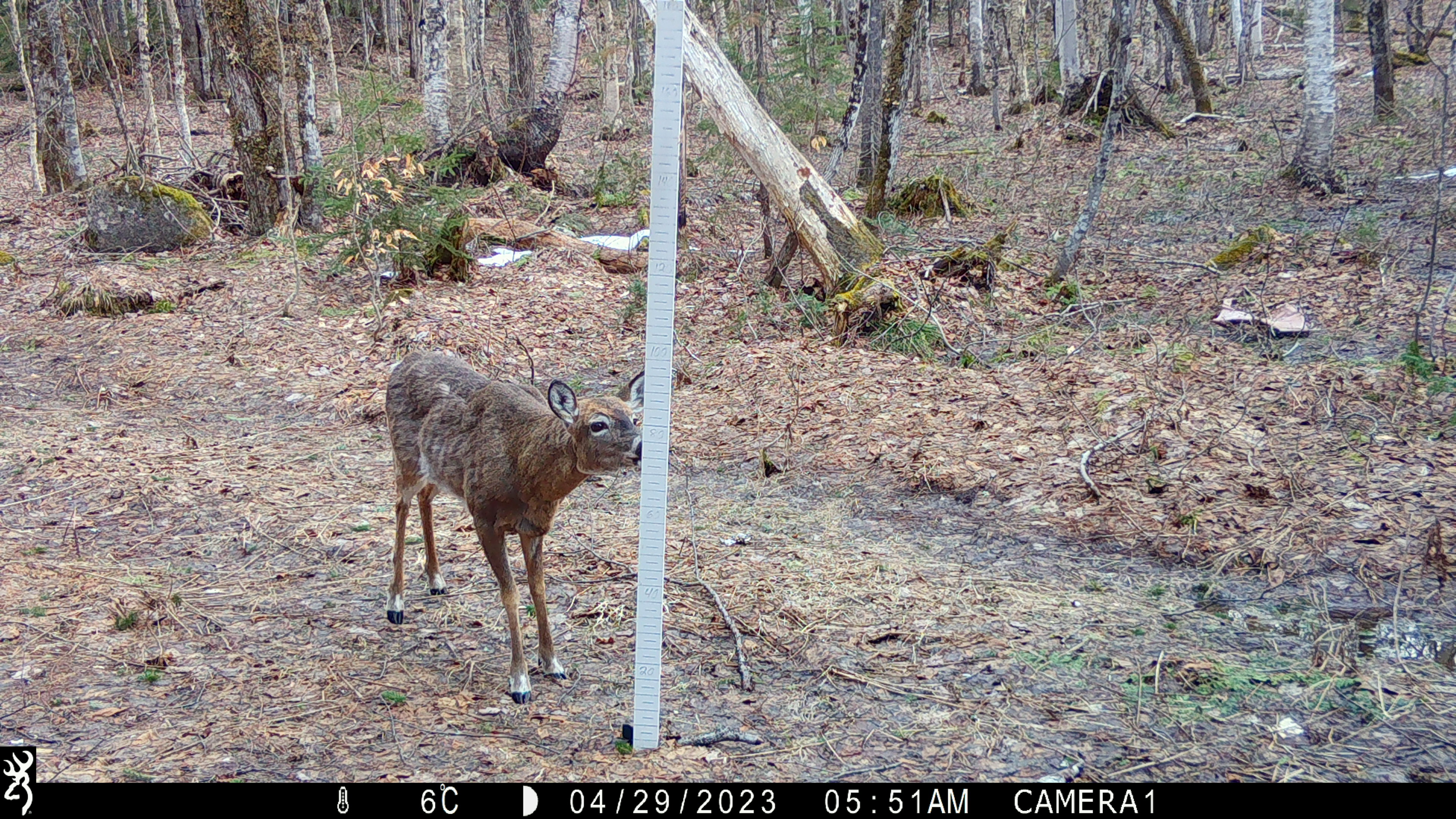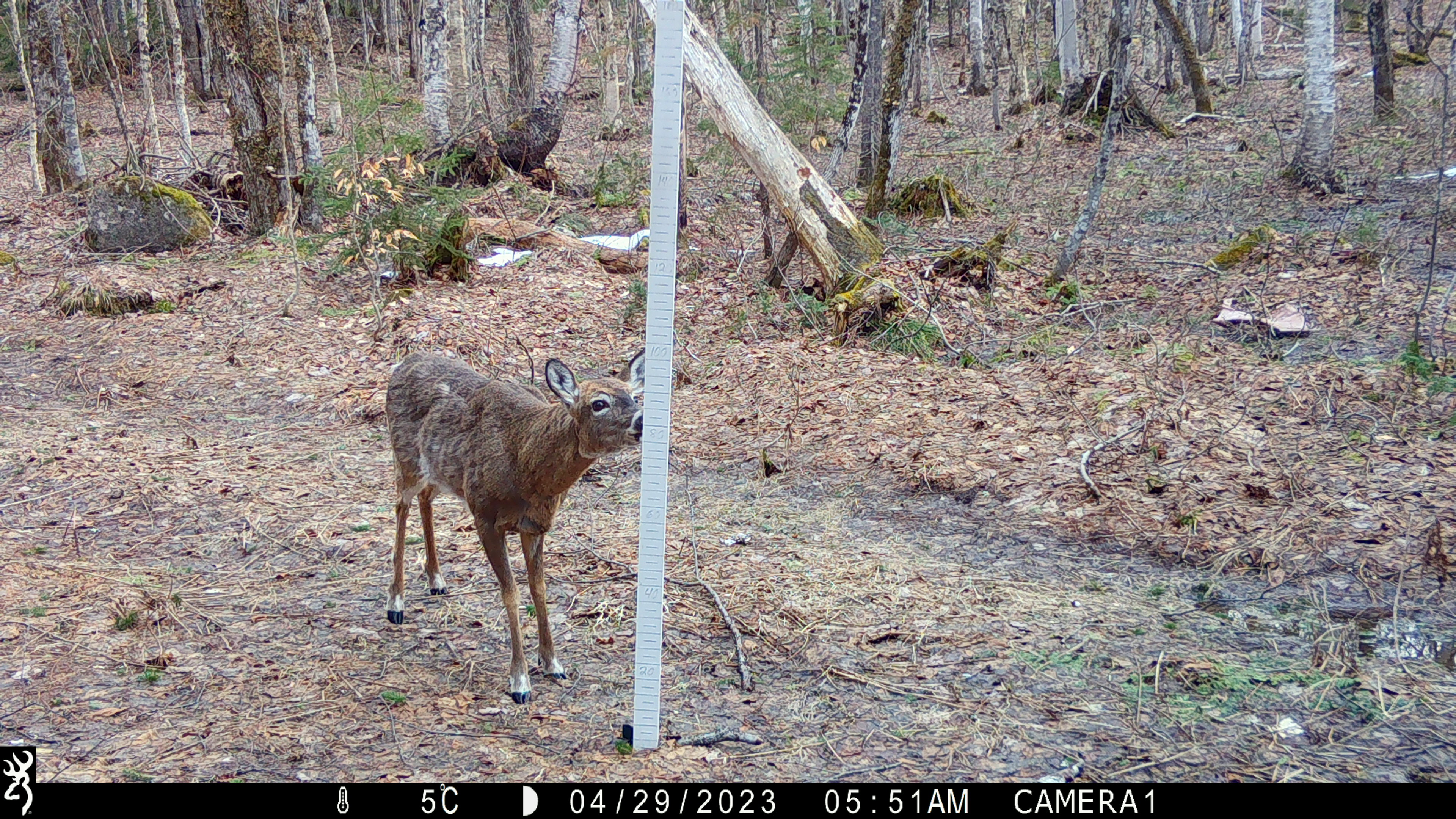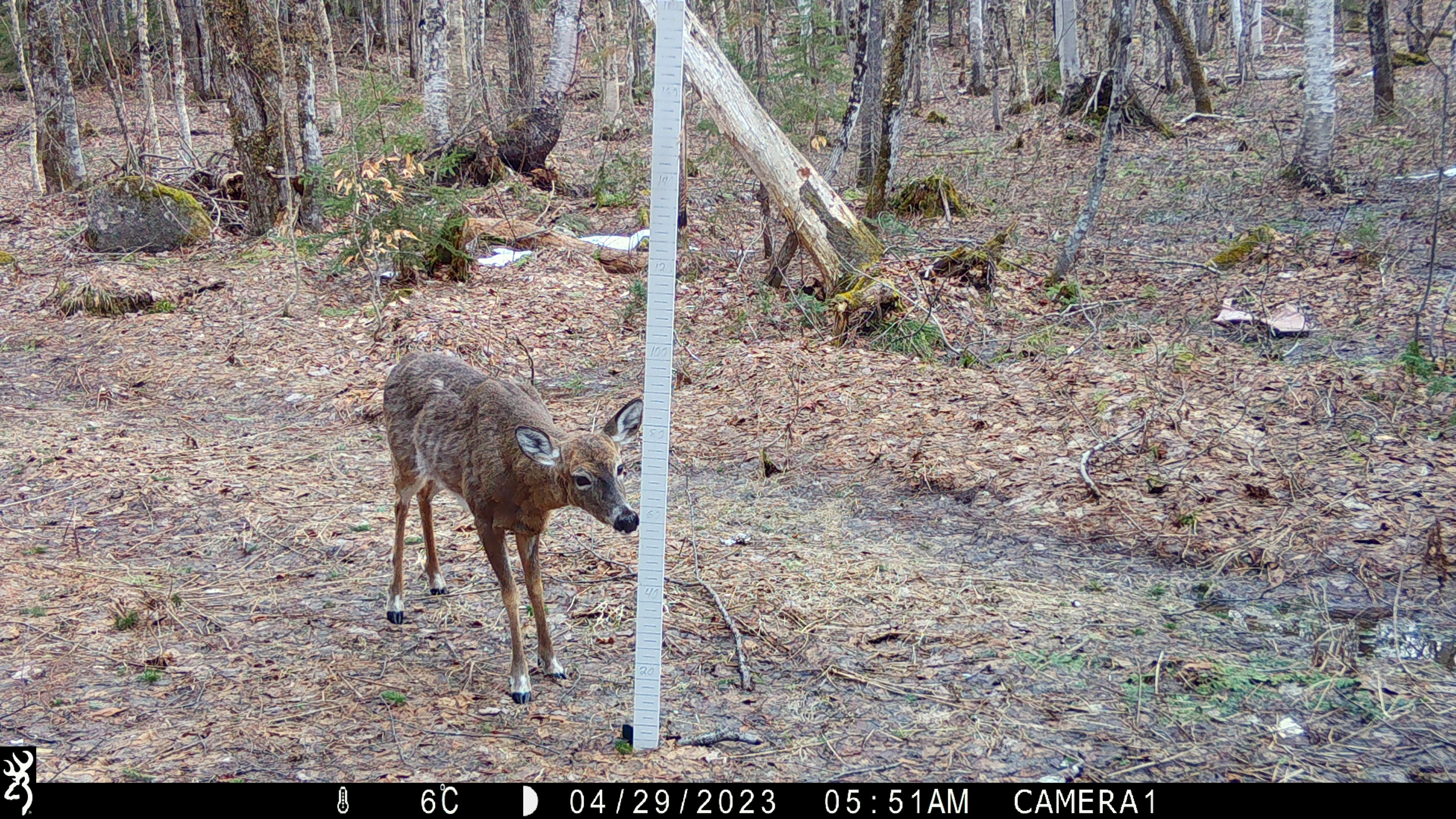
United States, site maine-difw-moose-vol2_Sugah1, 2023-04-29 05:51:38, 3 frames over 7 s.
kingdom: Animalia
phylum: Chordata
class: Mammalia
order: Artiodactyla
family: Cervidae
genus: Odocoileus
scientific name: Odocoileus virginianus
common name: white-tailed deer